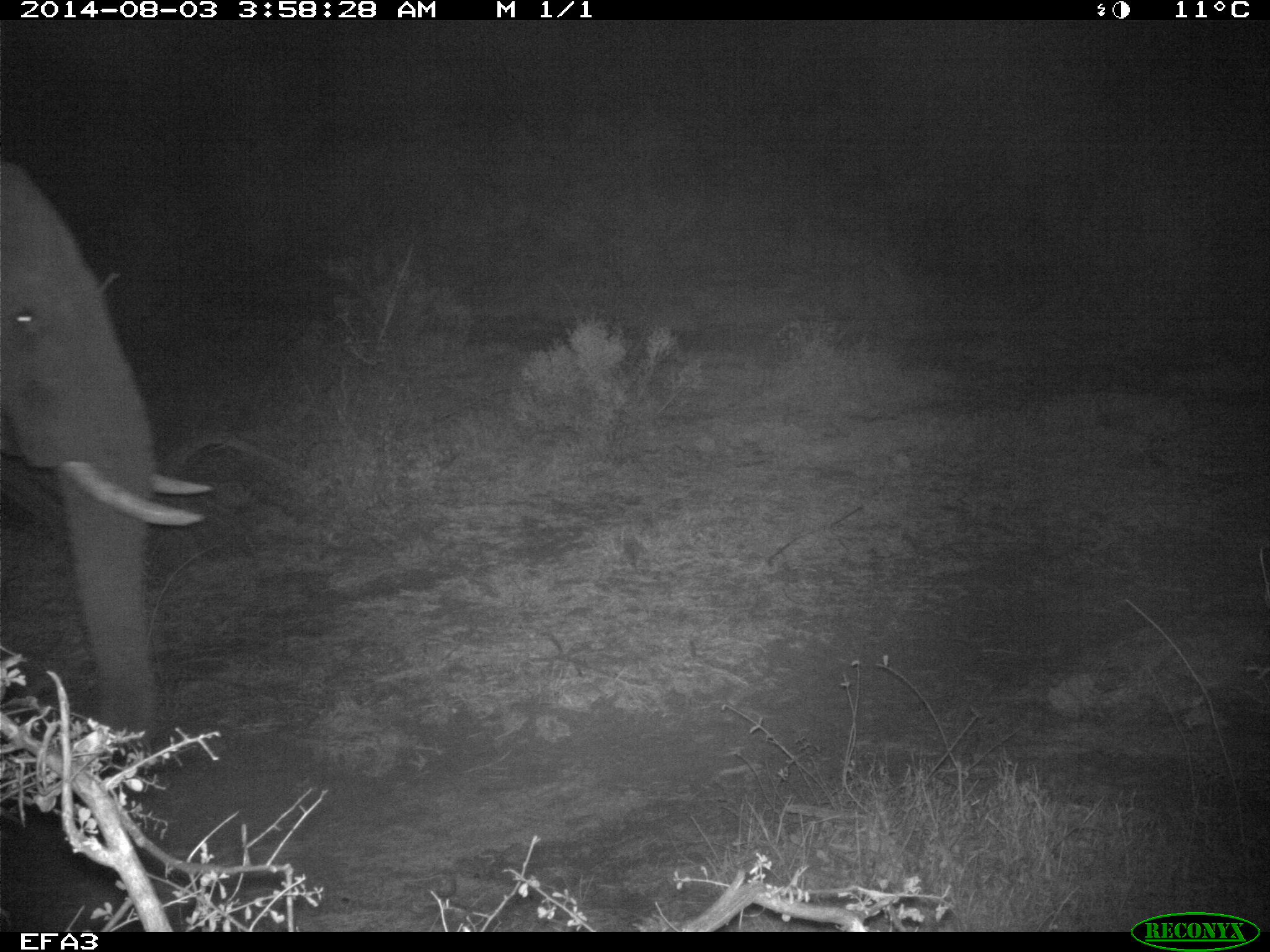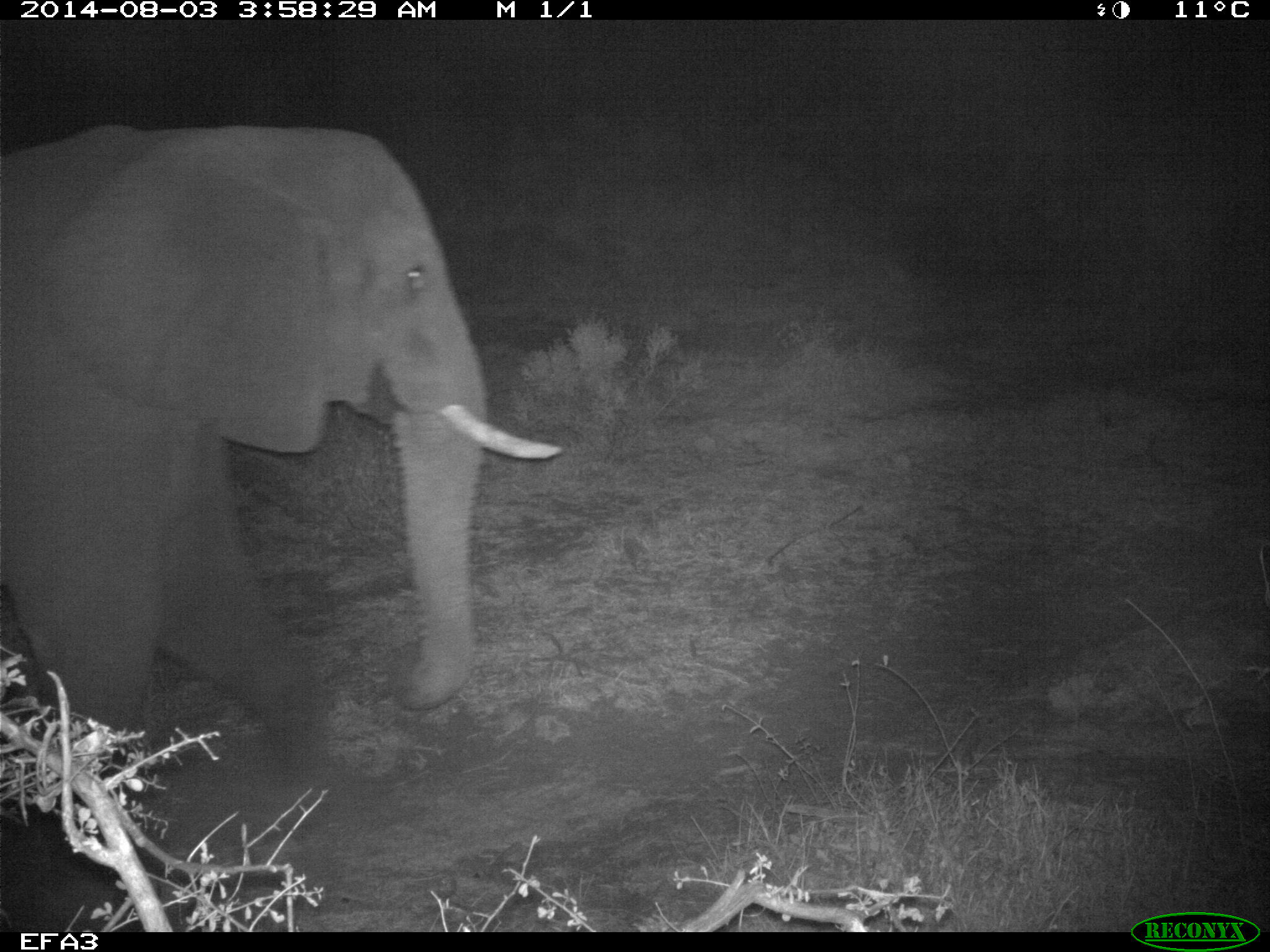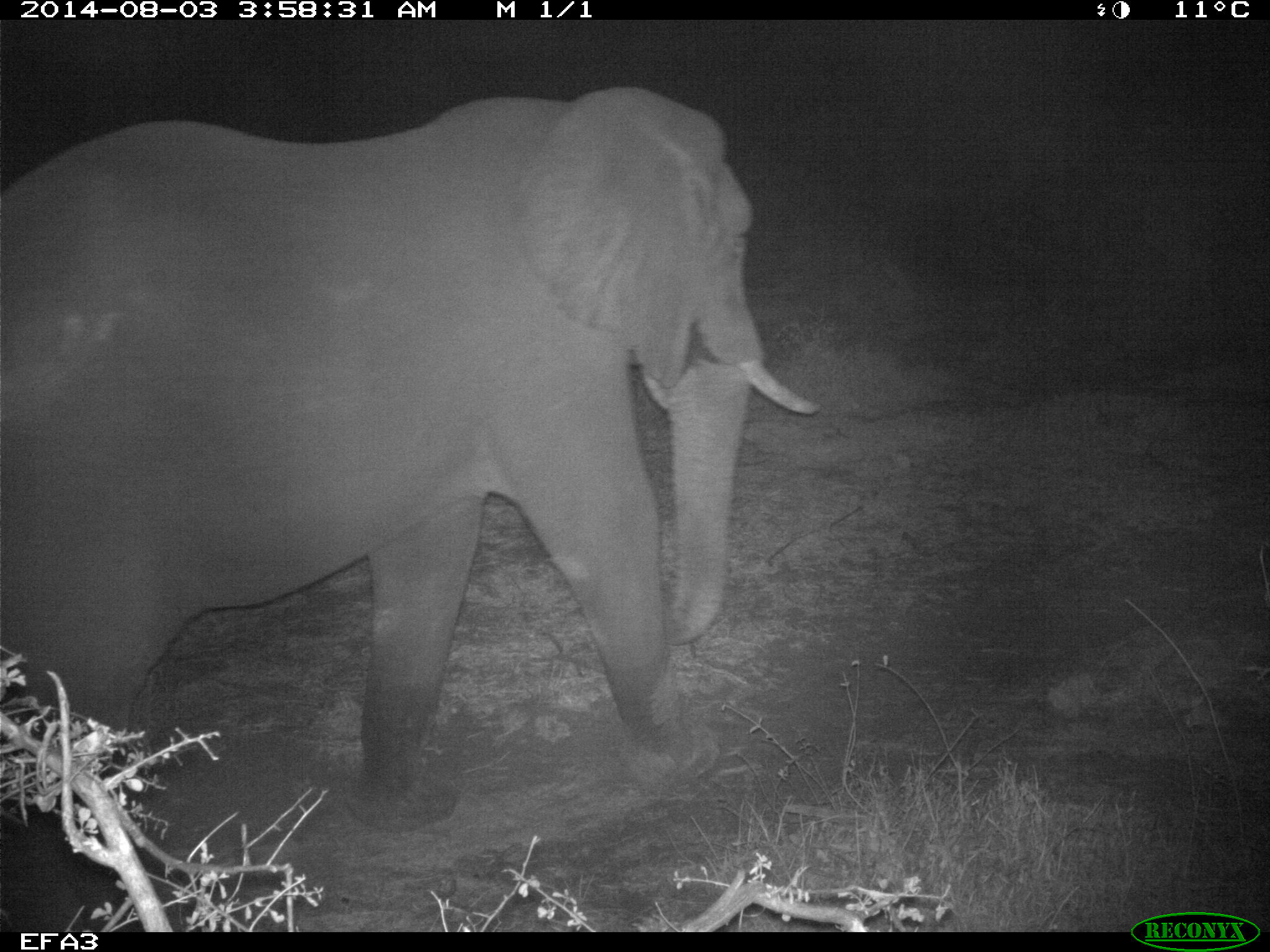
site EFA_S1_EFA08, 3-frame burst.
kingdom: Animalia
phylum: Chordata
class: Mammalia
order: Proboscidea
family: Elephantidae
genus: Loxodonta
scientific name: Loxodonta africana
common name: african bush elephant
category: elephant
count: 1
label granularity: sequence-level